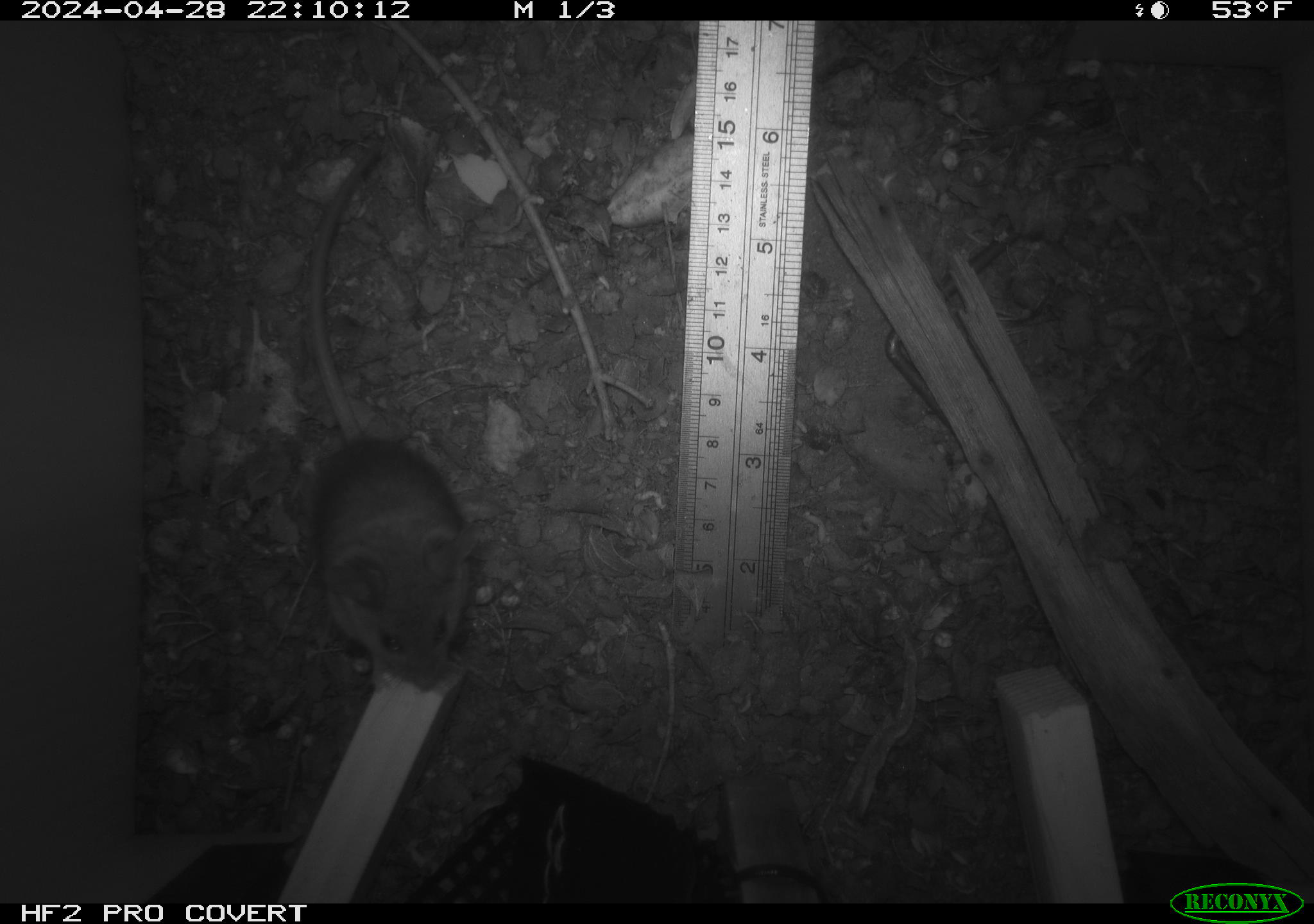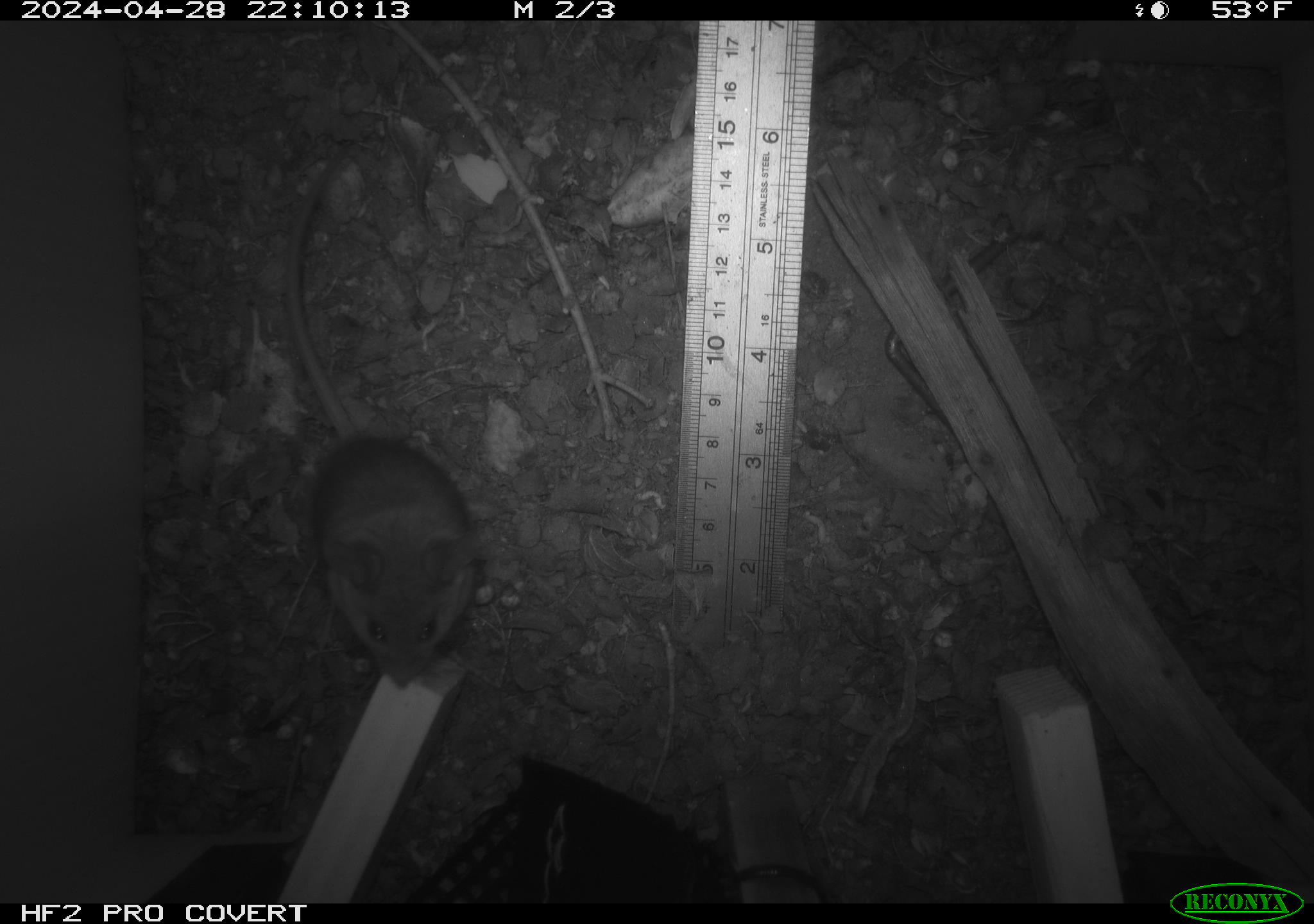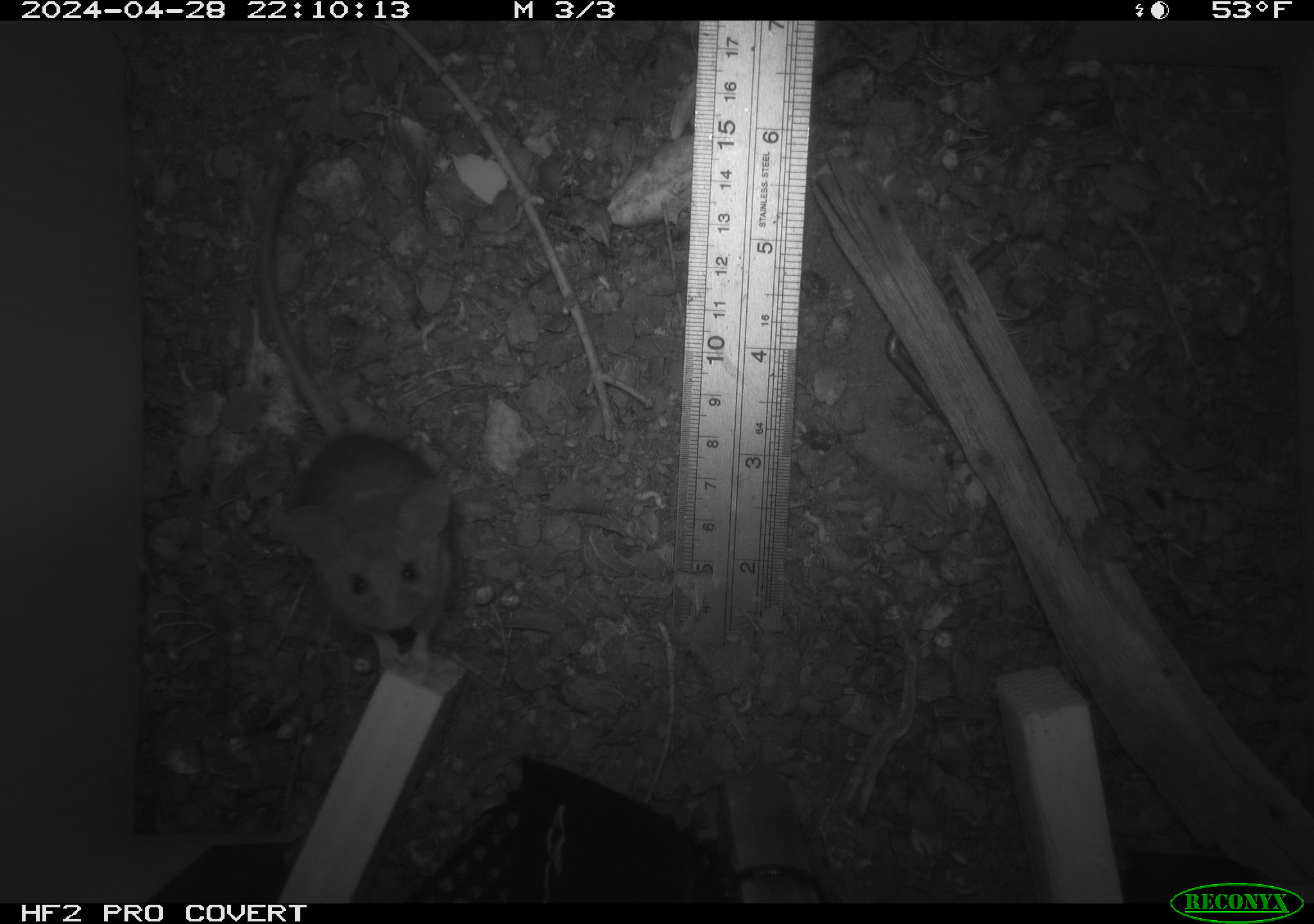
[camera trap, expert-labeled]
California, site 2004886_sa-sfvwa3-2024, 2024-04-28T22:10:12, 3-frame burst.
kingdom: Animalia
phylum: Chordata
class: Mammalia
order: Rodentia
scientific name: Rodentia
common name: mouse species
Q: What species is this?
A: Mouse species (Rodentia).